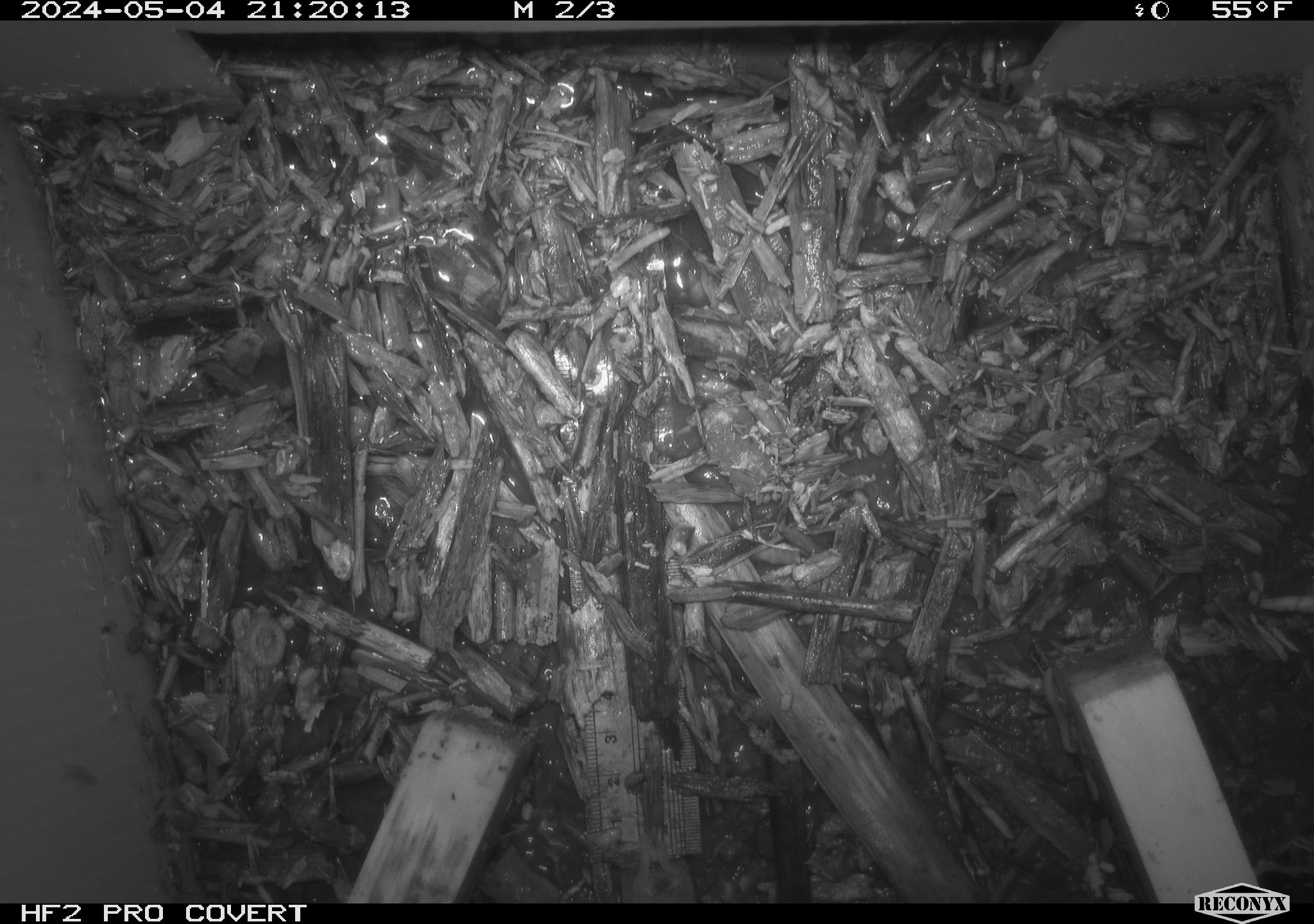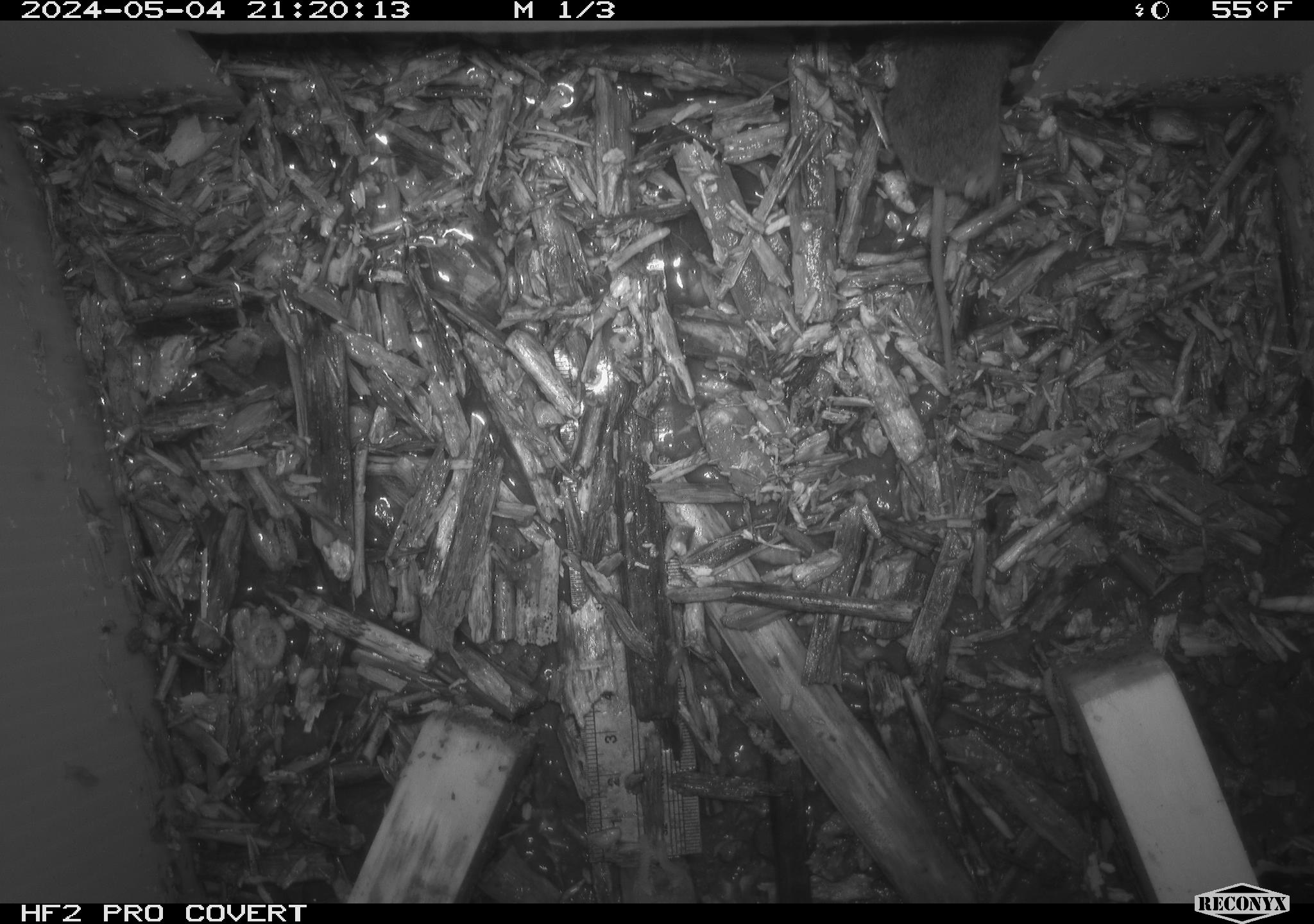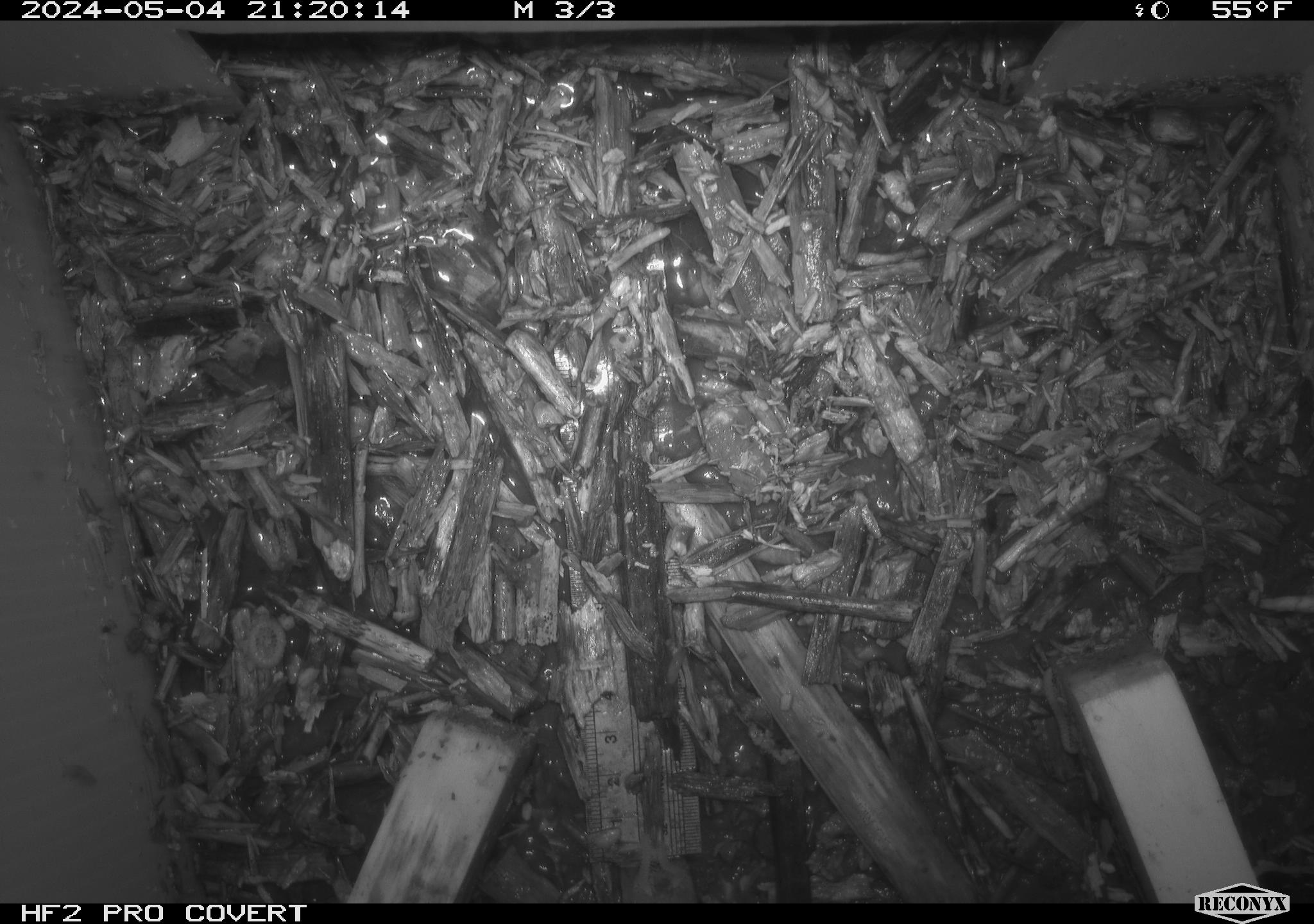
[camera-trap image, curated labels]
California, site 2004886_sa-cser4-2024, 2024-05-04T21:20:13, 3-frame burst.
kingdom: Animalia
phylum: Chordata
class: Mammalia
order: Eulipotyphla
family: Soricidae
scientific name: Soricidae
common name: shrews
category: soricidae family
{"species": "soricidae family (shrews) (Soricidae)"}